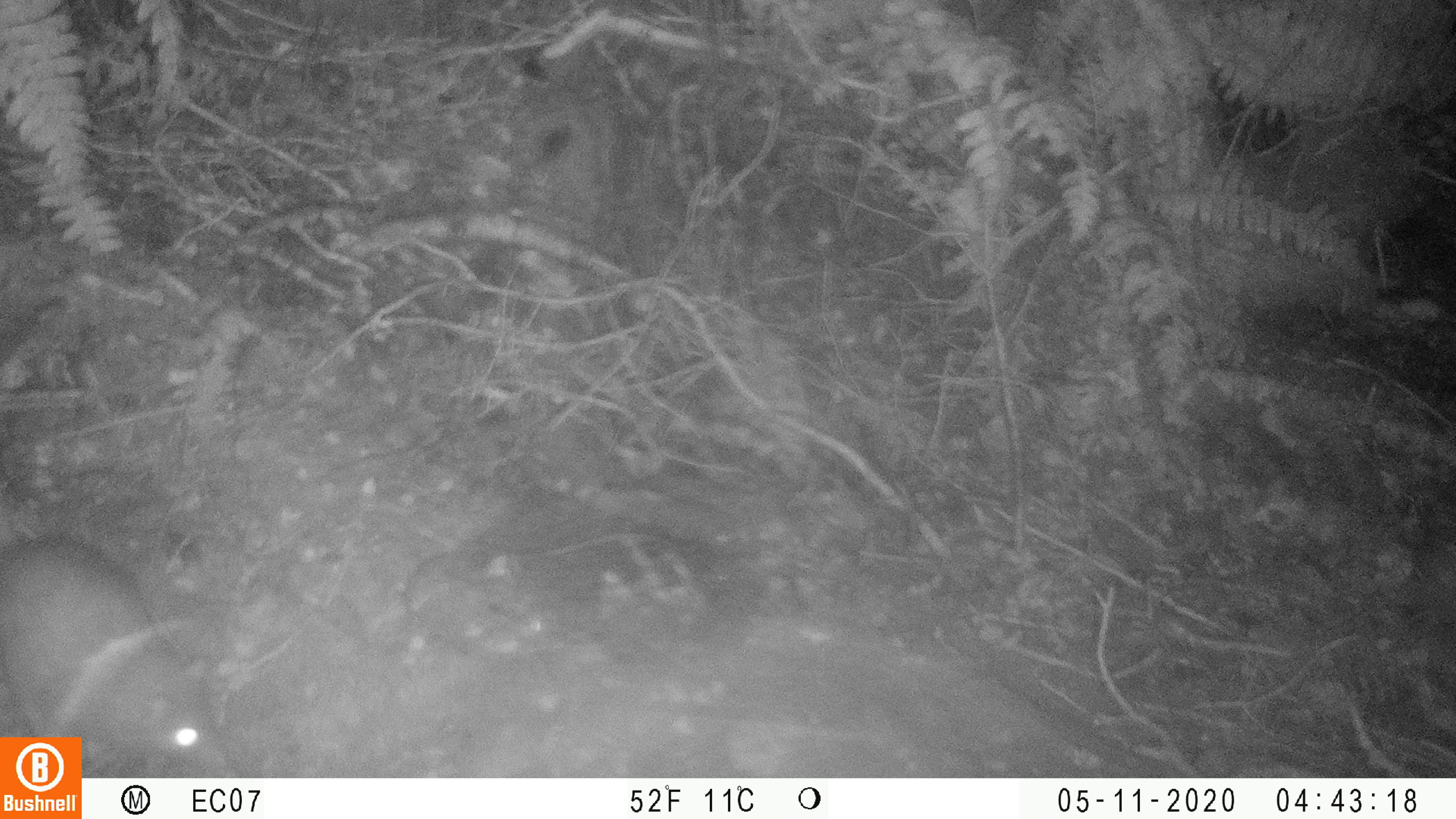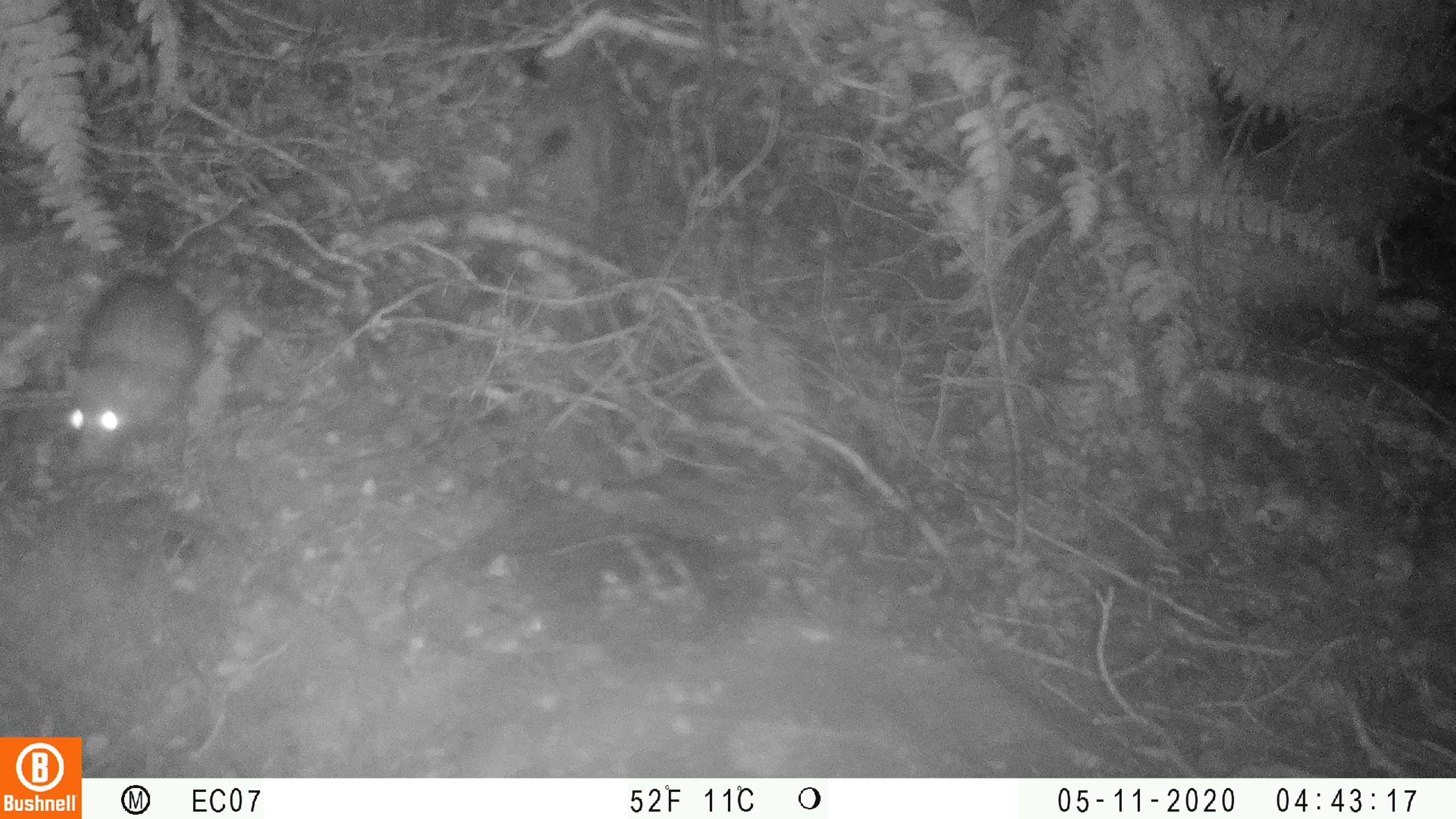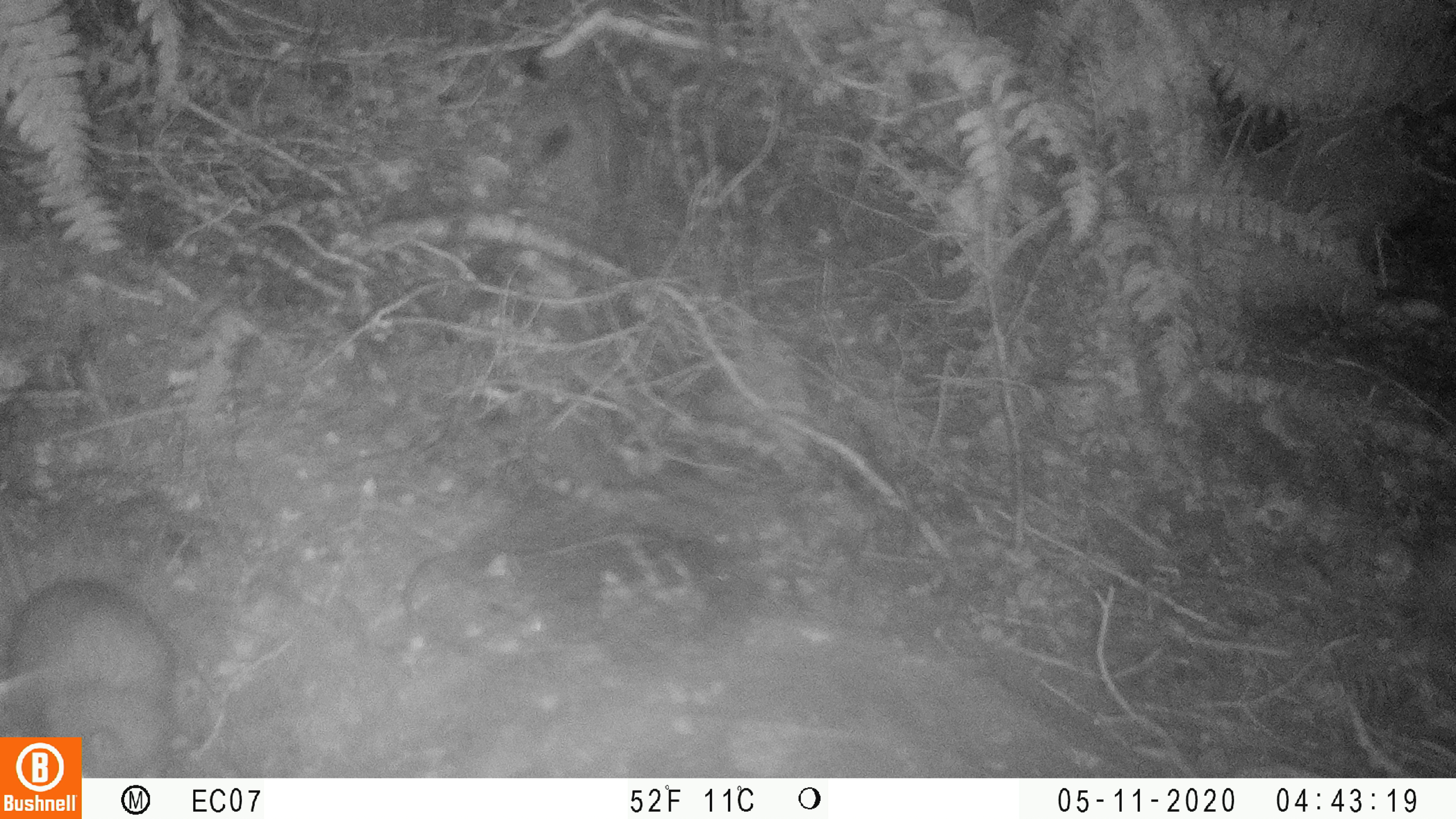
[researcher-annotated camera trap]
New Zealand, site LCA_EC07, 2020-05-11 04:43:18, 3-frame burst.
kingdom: Animalia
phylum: Chordata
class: Mammalia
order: Rodentia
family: Muridae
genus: Rattus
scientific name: Rattus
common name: rat